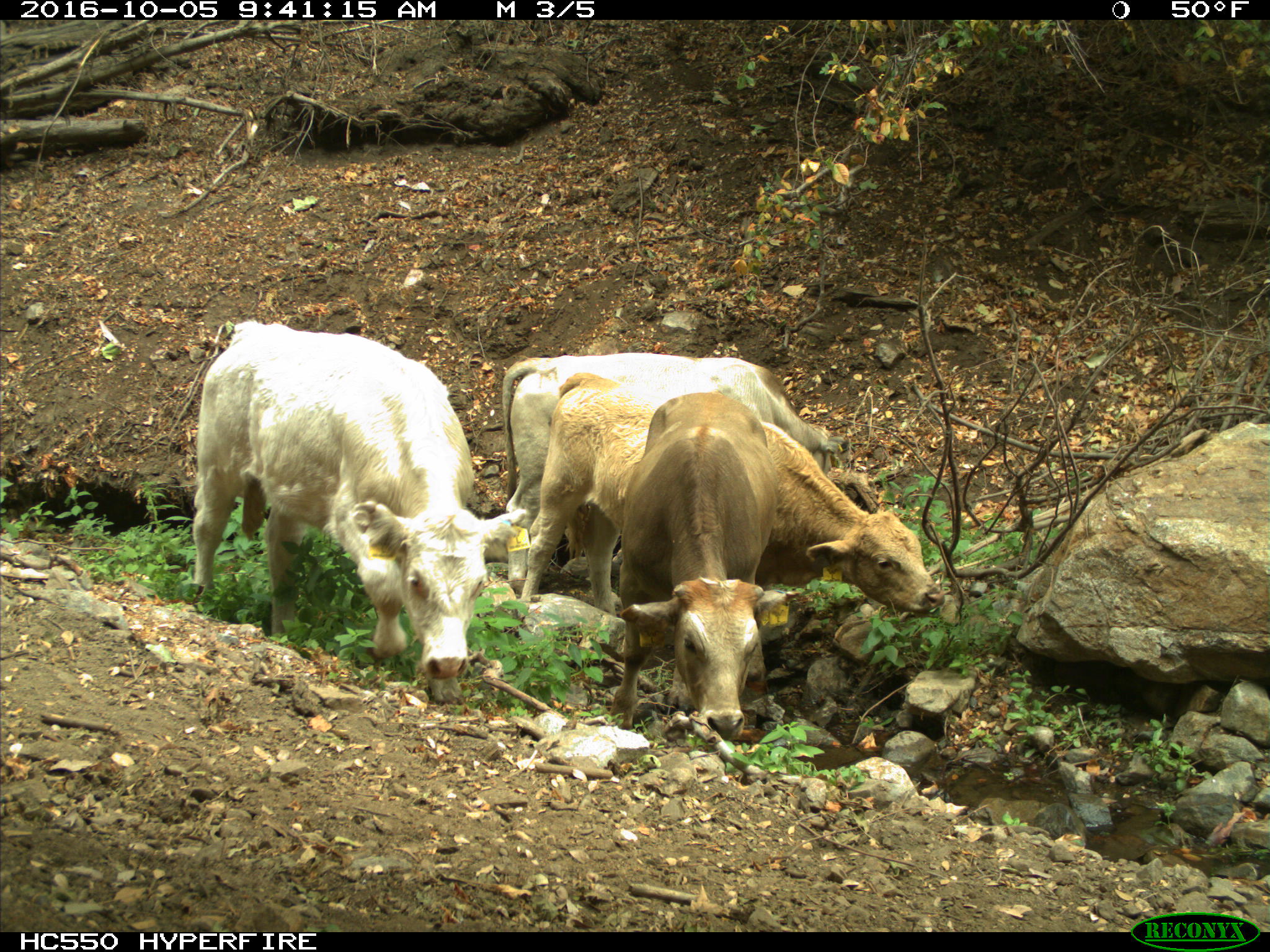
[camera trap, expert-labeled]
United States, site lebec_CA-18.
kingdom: Animalia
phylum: Chordata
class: Mammalia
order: Artiodactyla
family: Bovidae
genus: Bos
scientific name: Bos taurus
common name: domestic cow